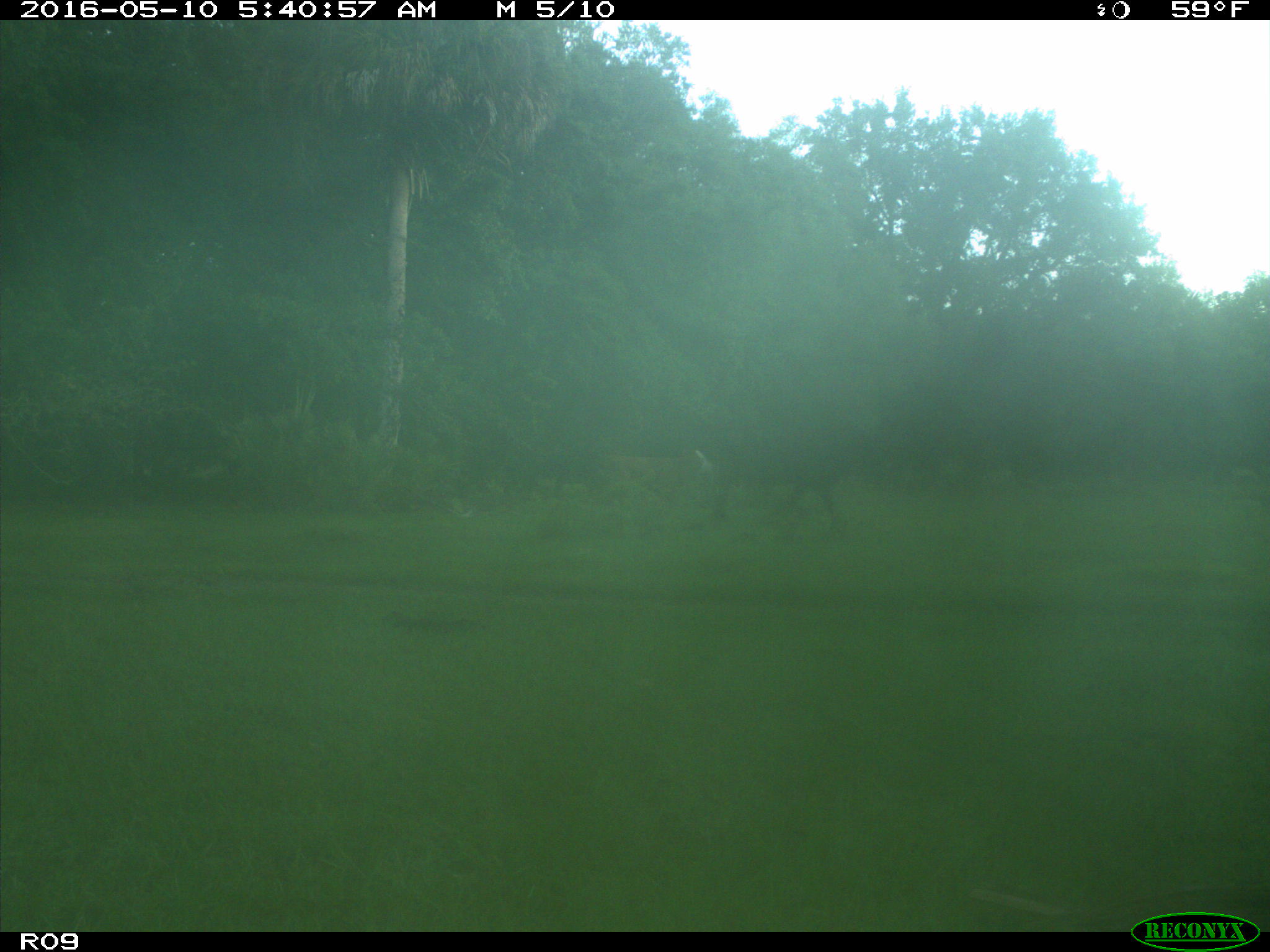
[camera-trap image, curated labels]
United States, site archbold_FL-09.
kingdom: Animalia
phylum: Chordata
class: Mammalia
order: Artiodactyla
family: Bovidae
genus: Bos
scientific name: Bos taurus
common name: domestic cow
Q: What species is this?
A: Bos taurus (domestic cow).